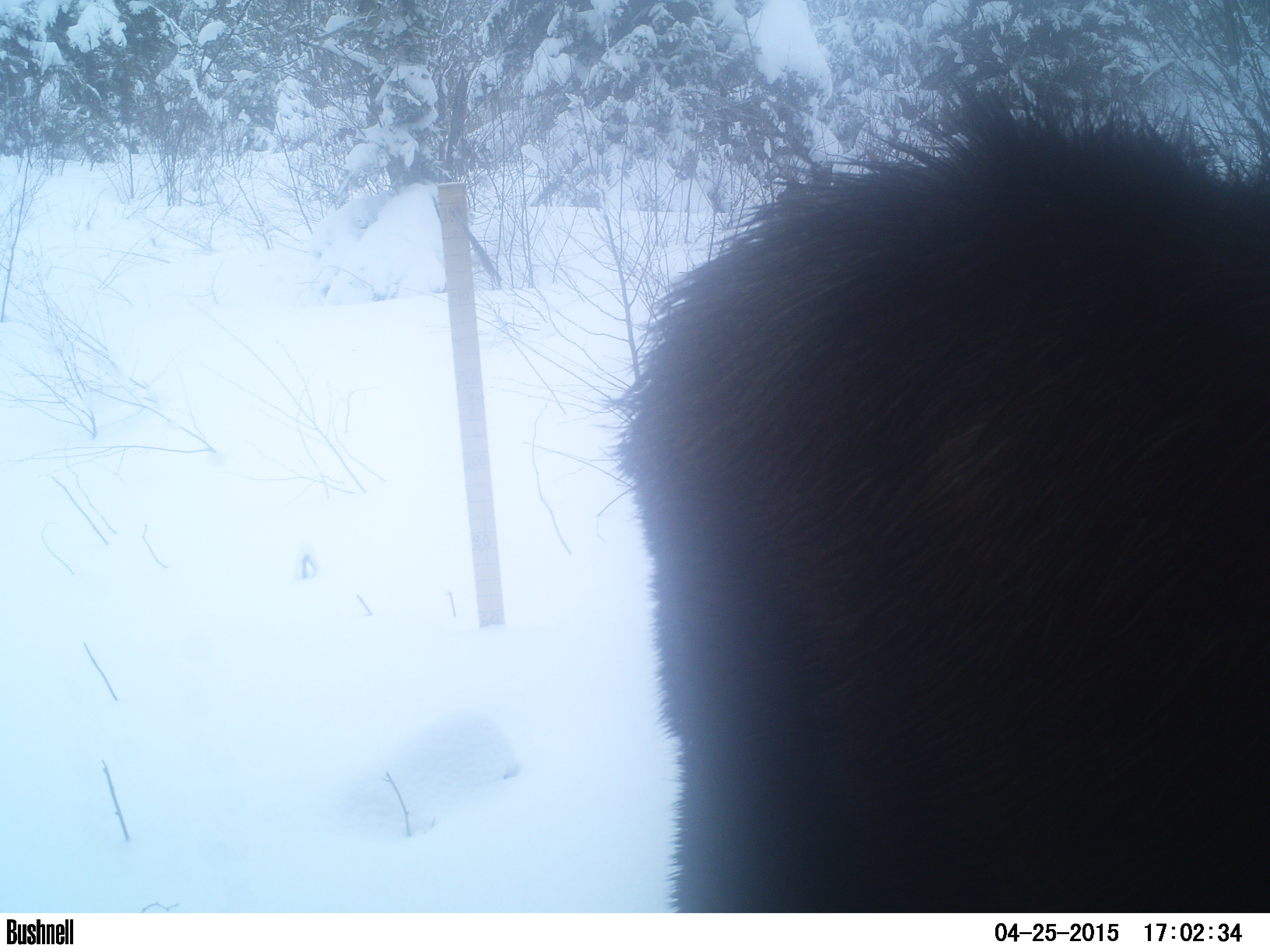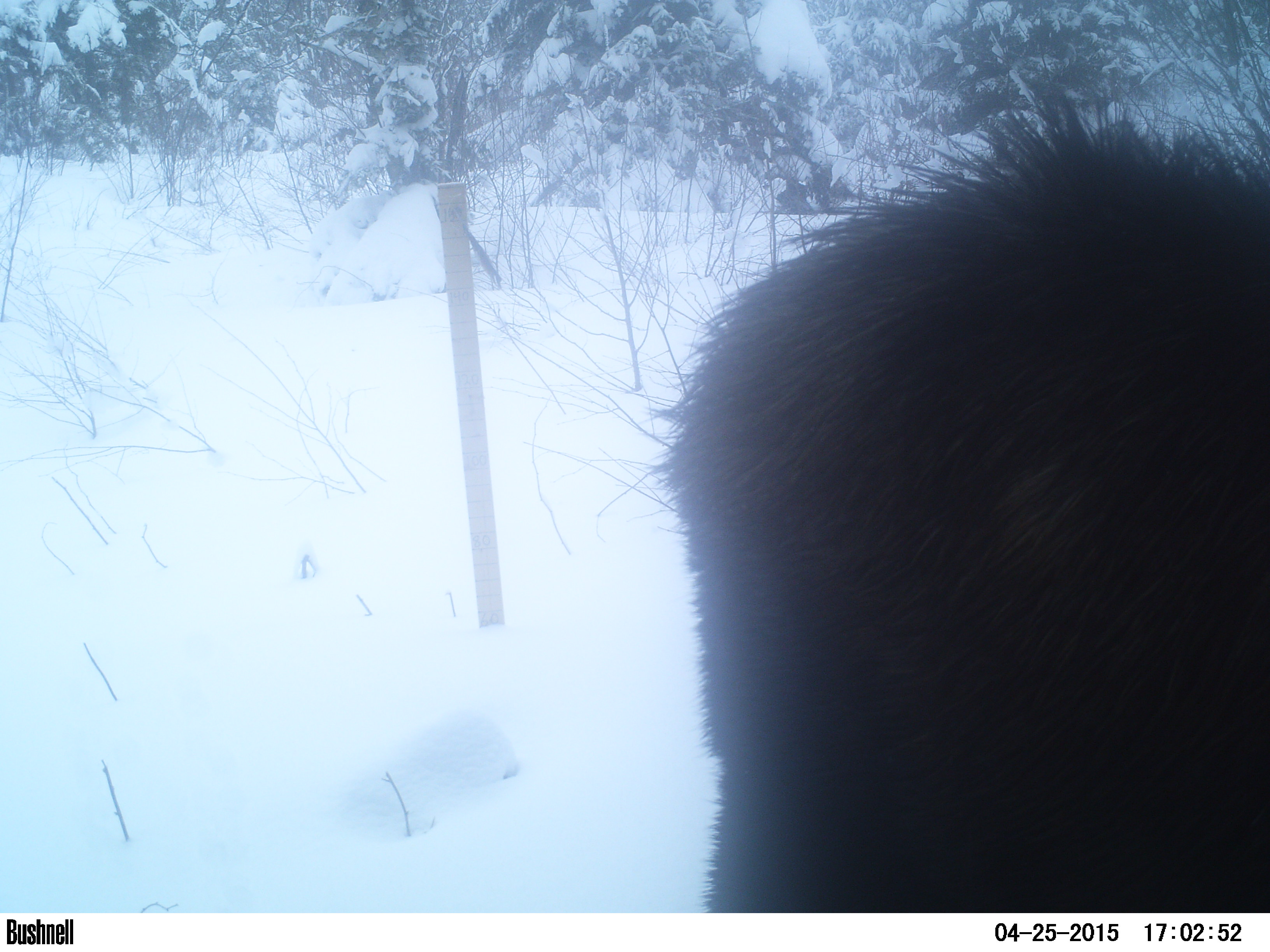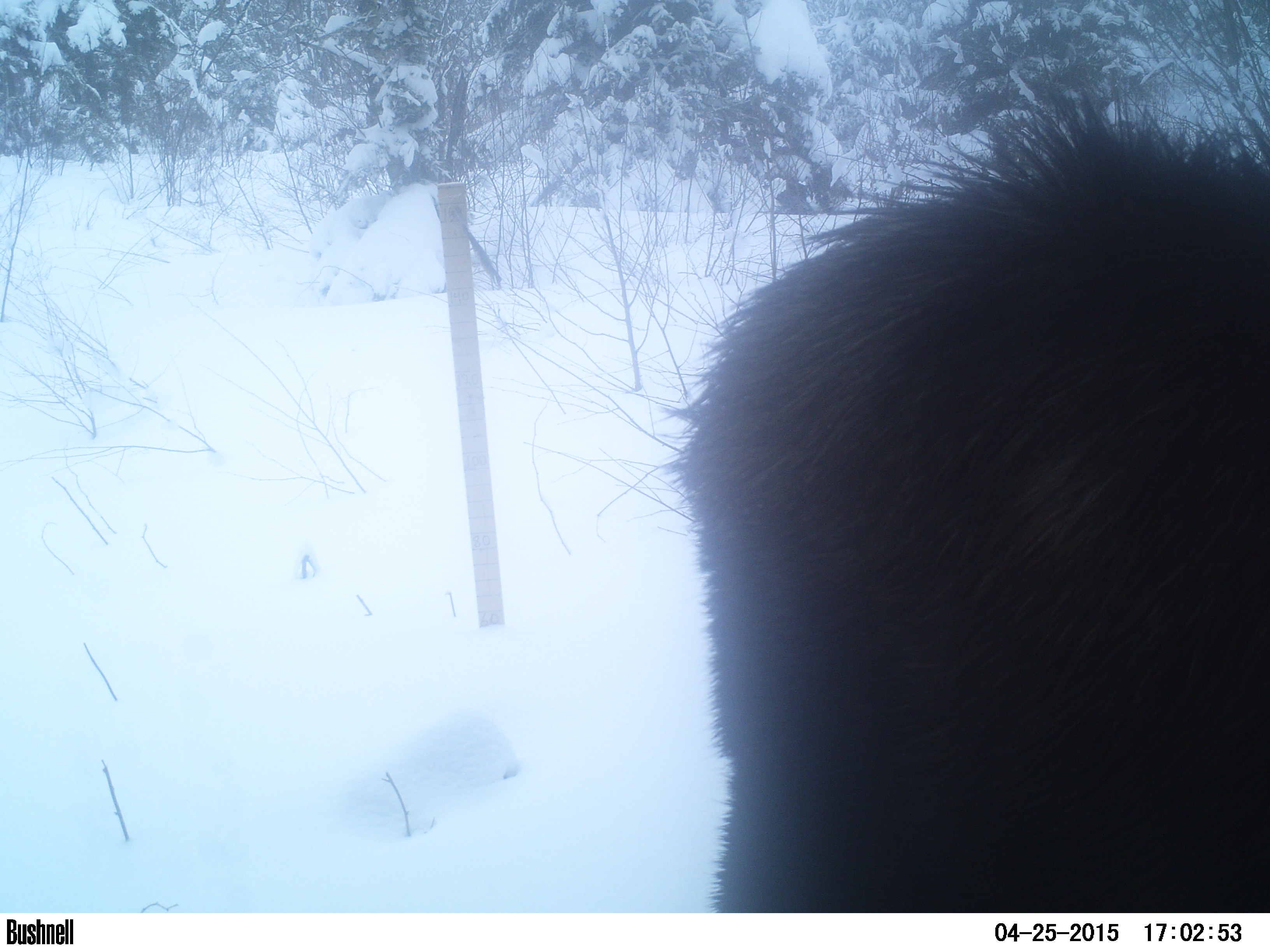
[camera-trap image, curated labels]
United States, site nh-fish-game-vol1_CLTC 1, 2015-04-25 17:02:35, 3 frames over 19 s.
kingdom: Animalia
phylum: Chordata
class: Mammalia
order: Artiodactyla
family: Cervidae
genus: Alces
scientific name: Alces alces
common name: moose